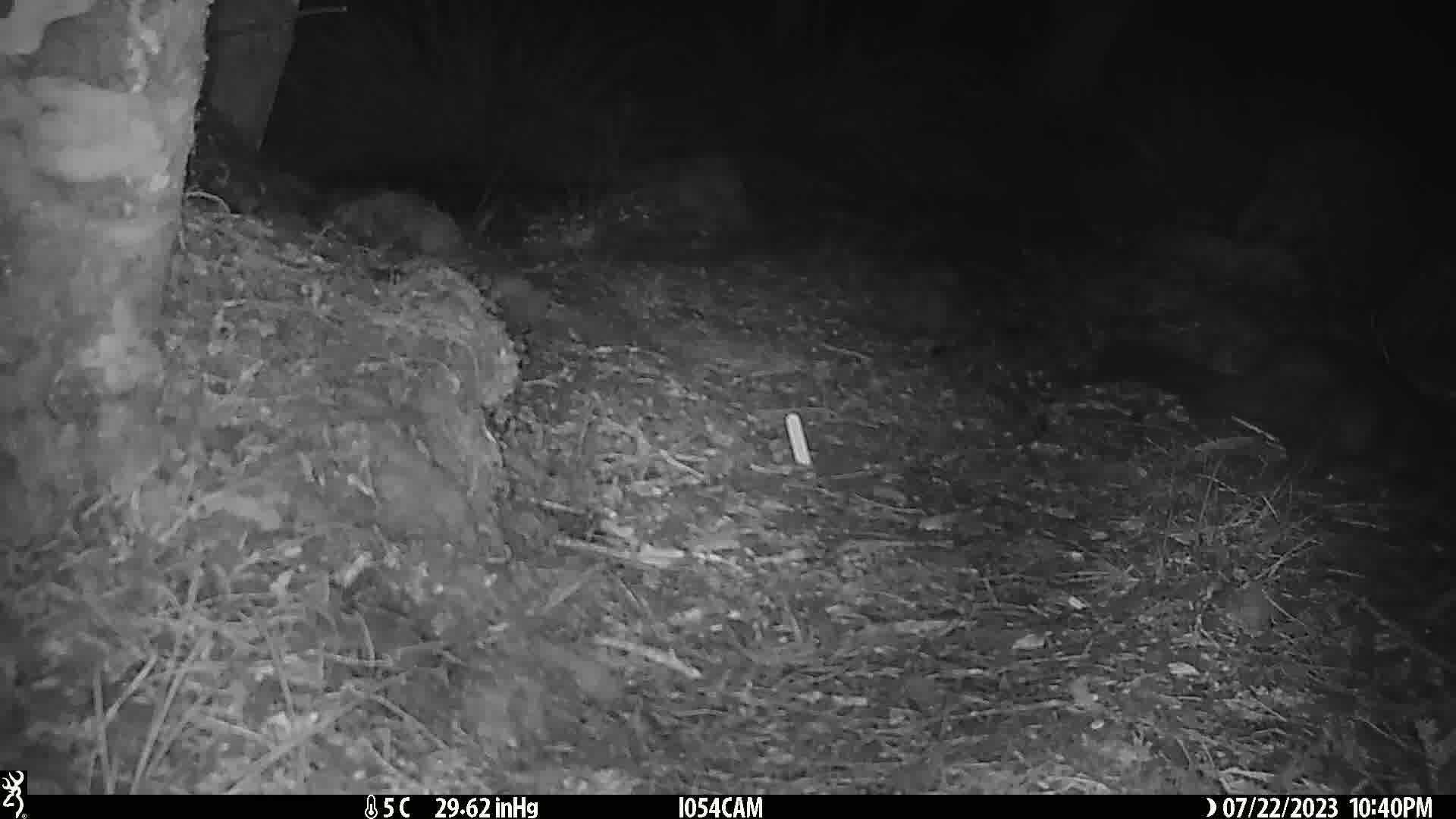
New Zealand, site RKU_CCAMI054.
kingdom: Animalia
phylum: Chordata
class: Mammalia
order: Diprotodontia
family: Phalangeridae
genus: Trichosurus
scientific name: Trichosurus vulpecula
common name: common brushtail possum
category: possum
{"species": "possum (common brushtail possum) (Trichosurus vulpecula)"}